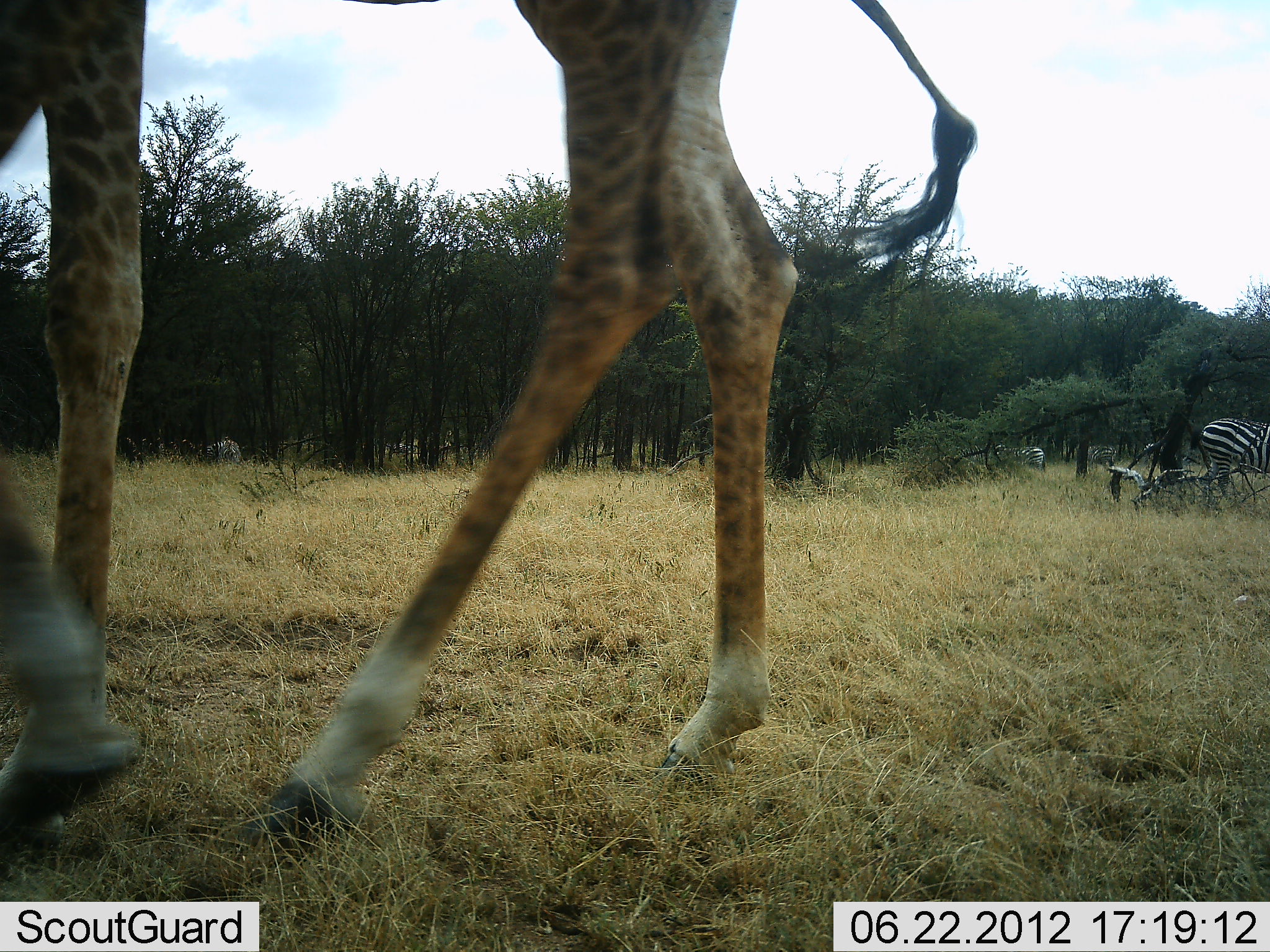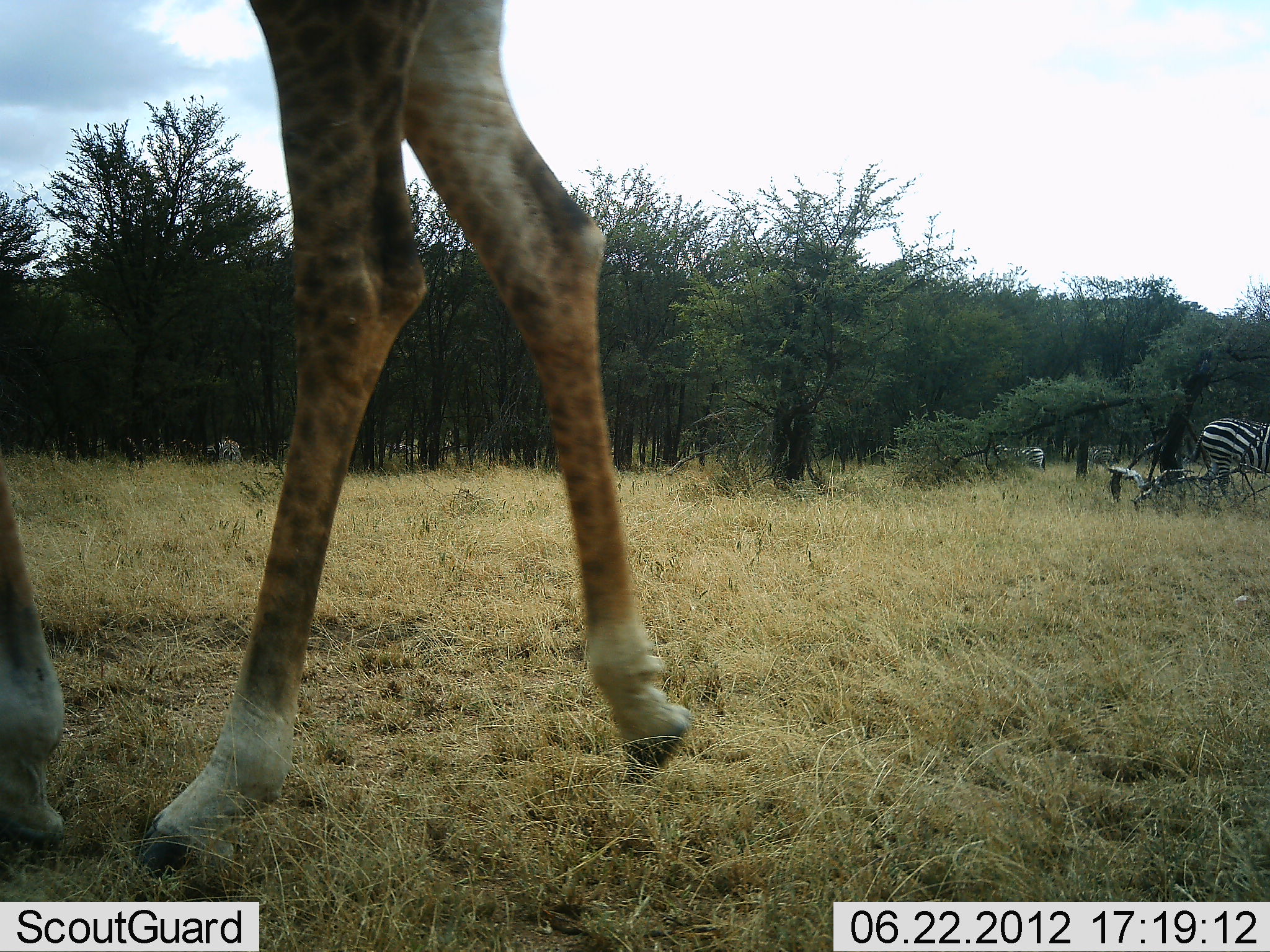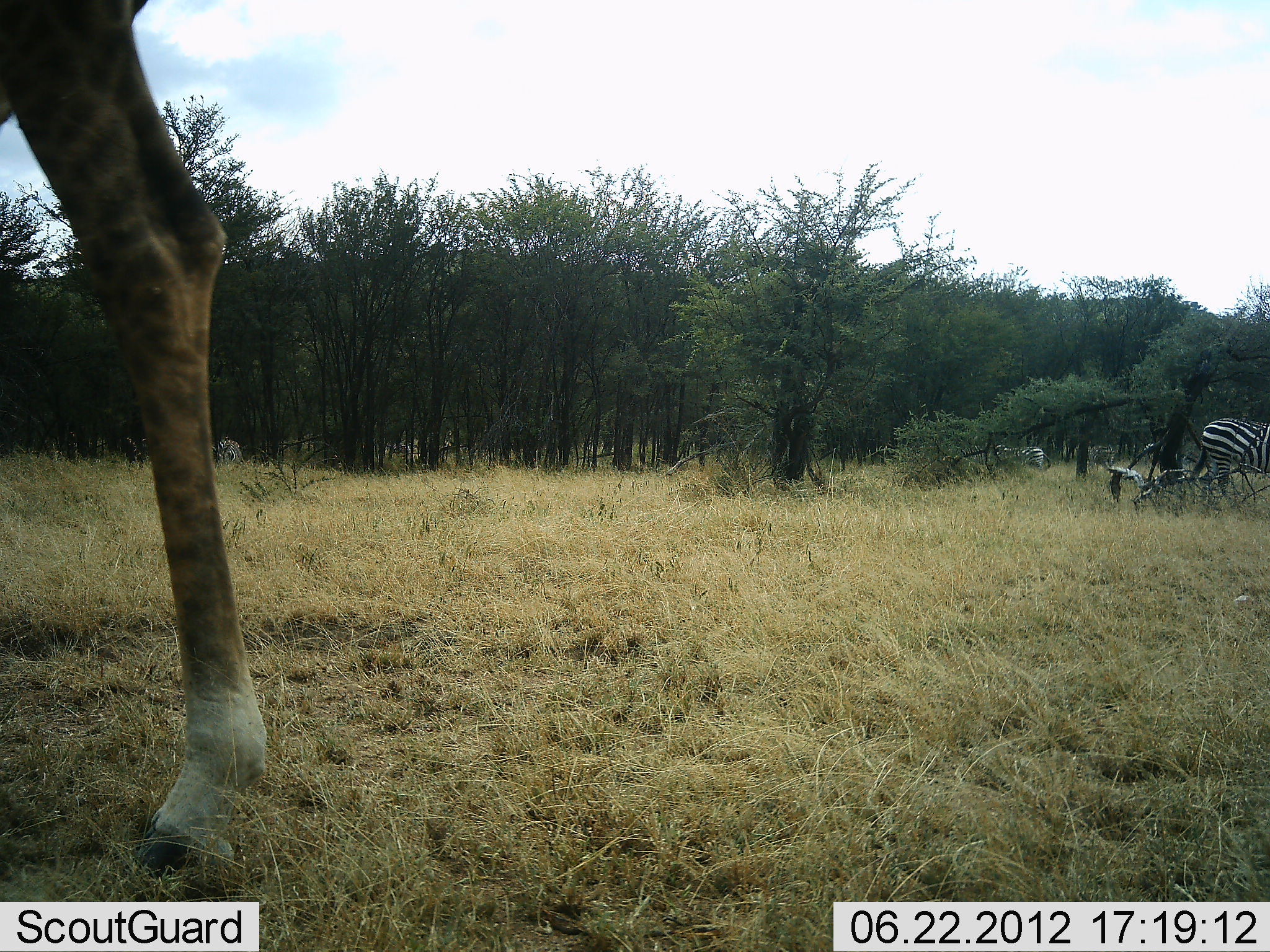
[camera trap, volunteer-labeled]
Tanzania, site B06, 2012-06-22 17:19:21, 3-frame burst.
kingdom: Animalia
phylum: Chordata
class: Mammalia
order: Artiodactyla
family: Giraffidae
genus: Giraffa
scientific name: Giraffa camelopardalis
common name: giraffe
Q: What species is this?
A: Giraffe (Giraffa camelopardalis).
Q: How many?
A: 1.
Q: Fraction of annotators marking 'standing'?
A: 8%.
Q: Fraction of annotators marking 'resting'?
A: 0%.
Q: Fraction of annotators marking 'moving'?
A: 92%.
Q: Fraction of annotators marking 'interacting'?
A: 0%.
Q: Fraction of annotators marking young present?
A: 0%.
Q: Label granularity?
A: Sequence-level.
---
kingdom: Animalia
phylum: Chordata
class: Mammalia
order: Perissodactyla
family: Equidae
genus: Equus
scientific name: Equus quagga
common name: plains zebra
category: zebra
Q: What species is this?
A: Zebra (plains zebra) (Equus quagga).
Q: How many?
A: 3.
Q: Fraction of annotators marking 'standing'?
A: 91%.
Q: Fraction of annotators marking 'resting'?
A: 0%.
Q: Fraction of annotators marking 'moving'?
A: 9%.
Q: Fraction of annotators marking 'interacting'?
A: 0%.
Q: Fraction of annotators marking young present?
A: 0%.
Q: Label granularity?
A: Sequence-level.